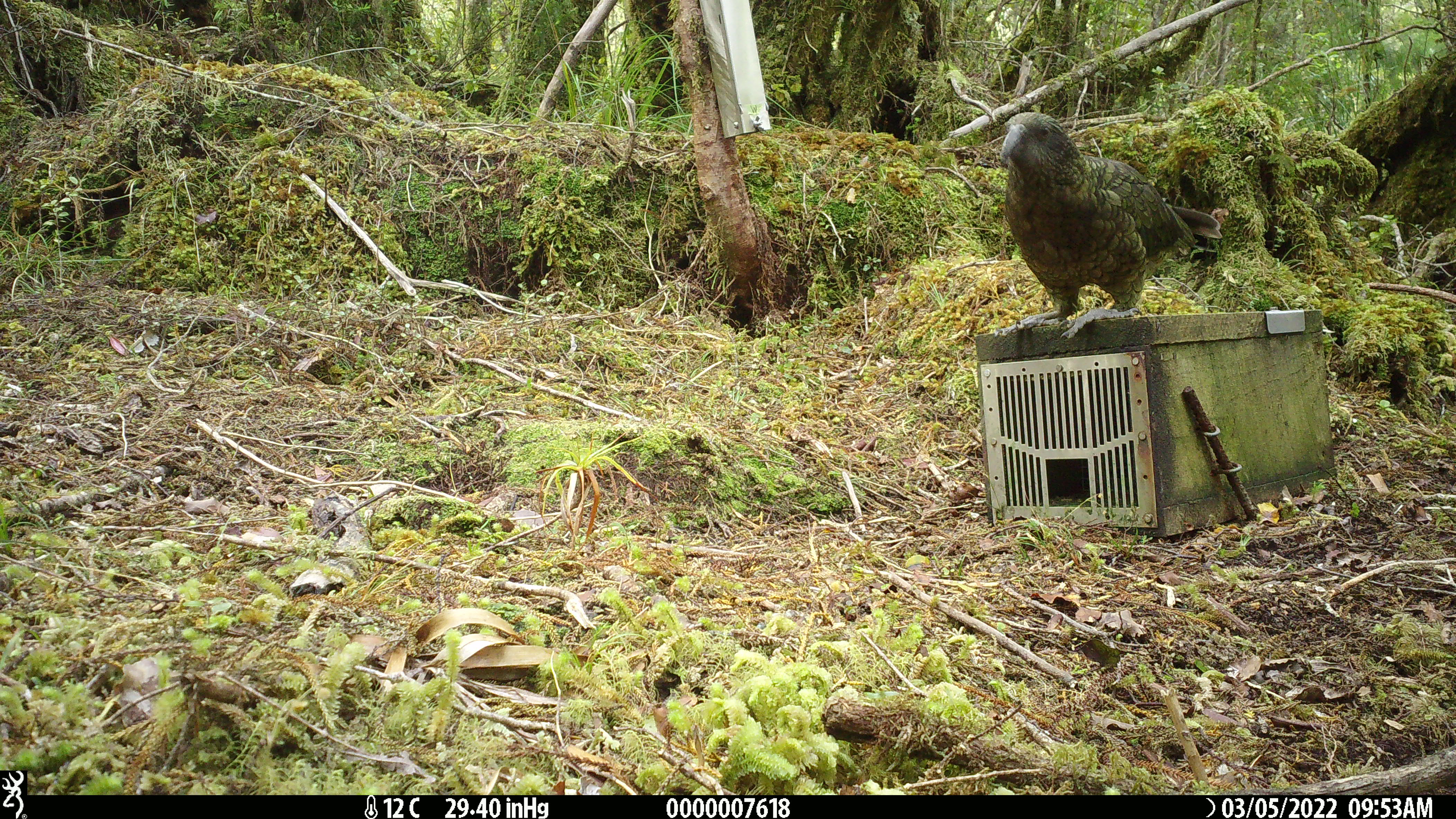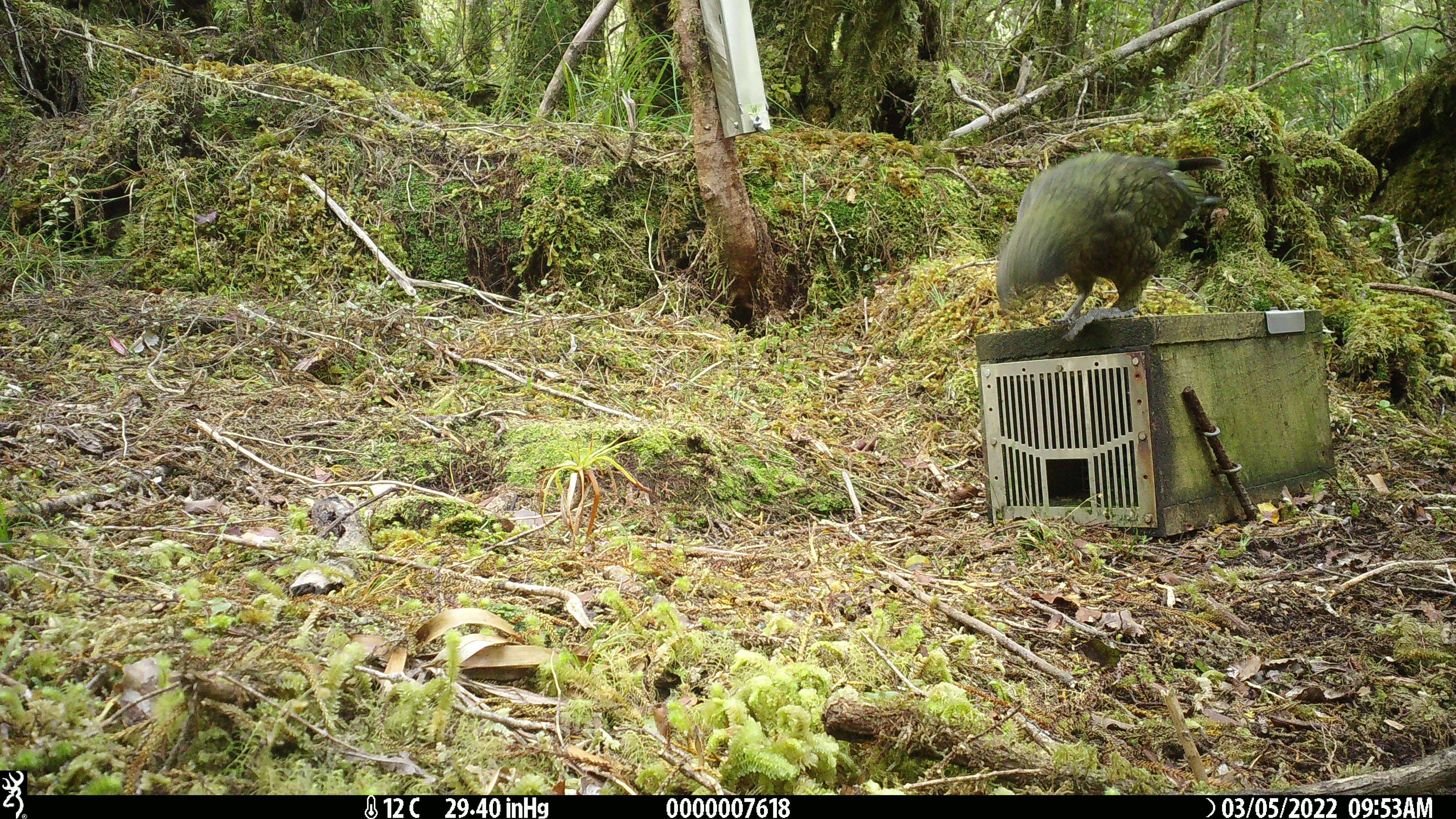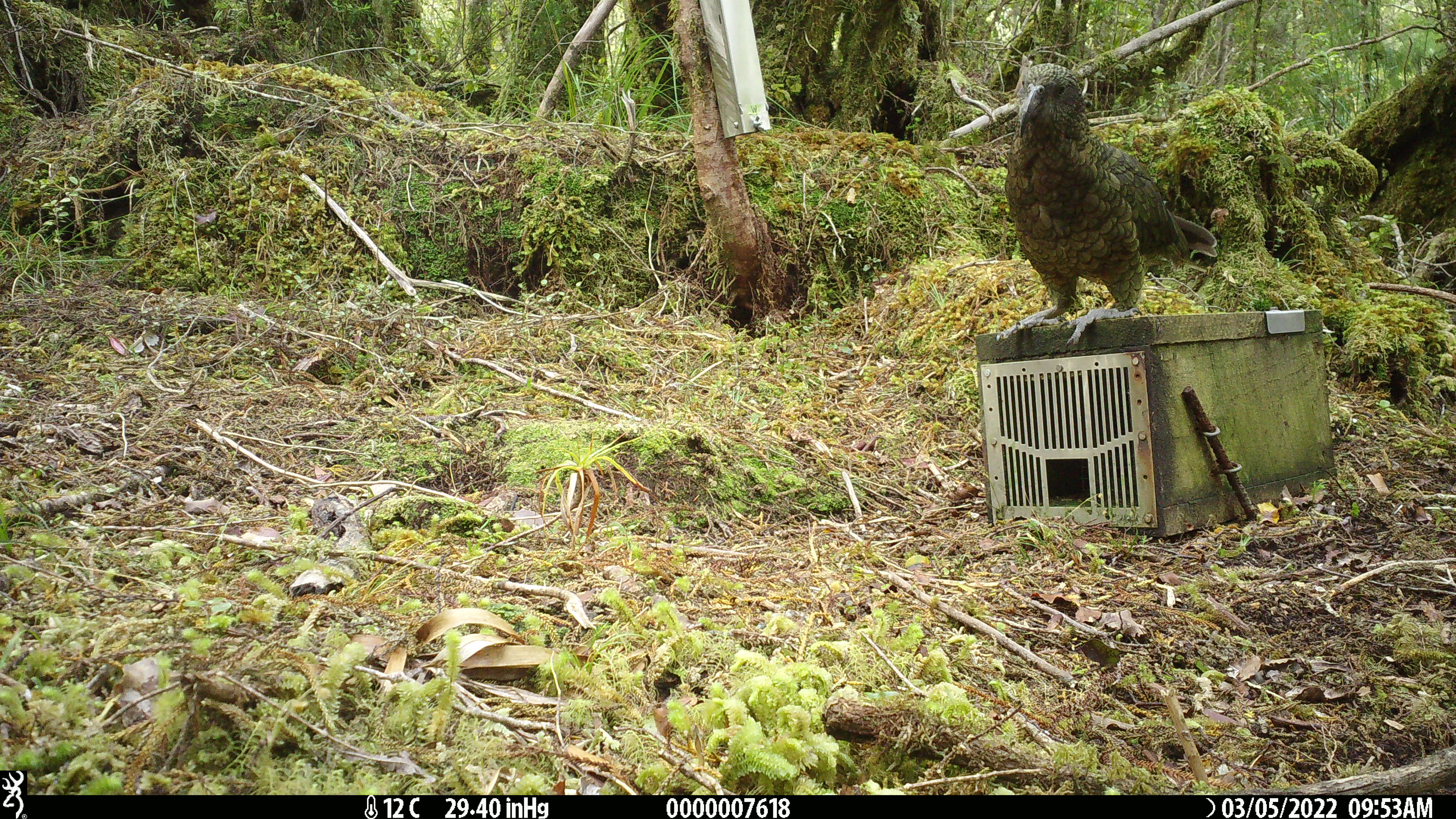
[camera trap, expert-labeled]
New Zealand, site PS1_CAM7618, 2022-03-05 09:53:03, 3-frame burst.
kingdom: Animalia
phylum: Chordata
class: Aves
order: Psittaciformes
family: Strigopidae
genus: Nestor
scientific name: Nestor notabilis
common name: kea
Kea (Nestor notabilis).